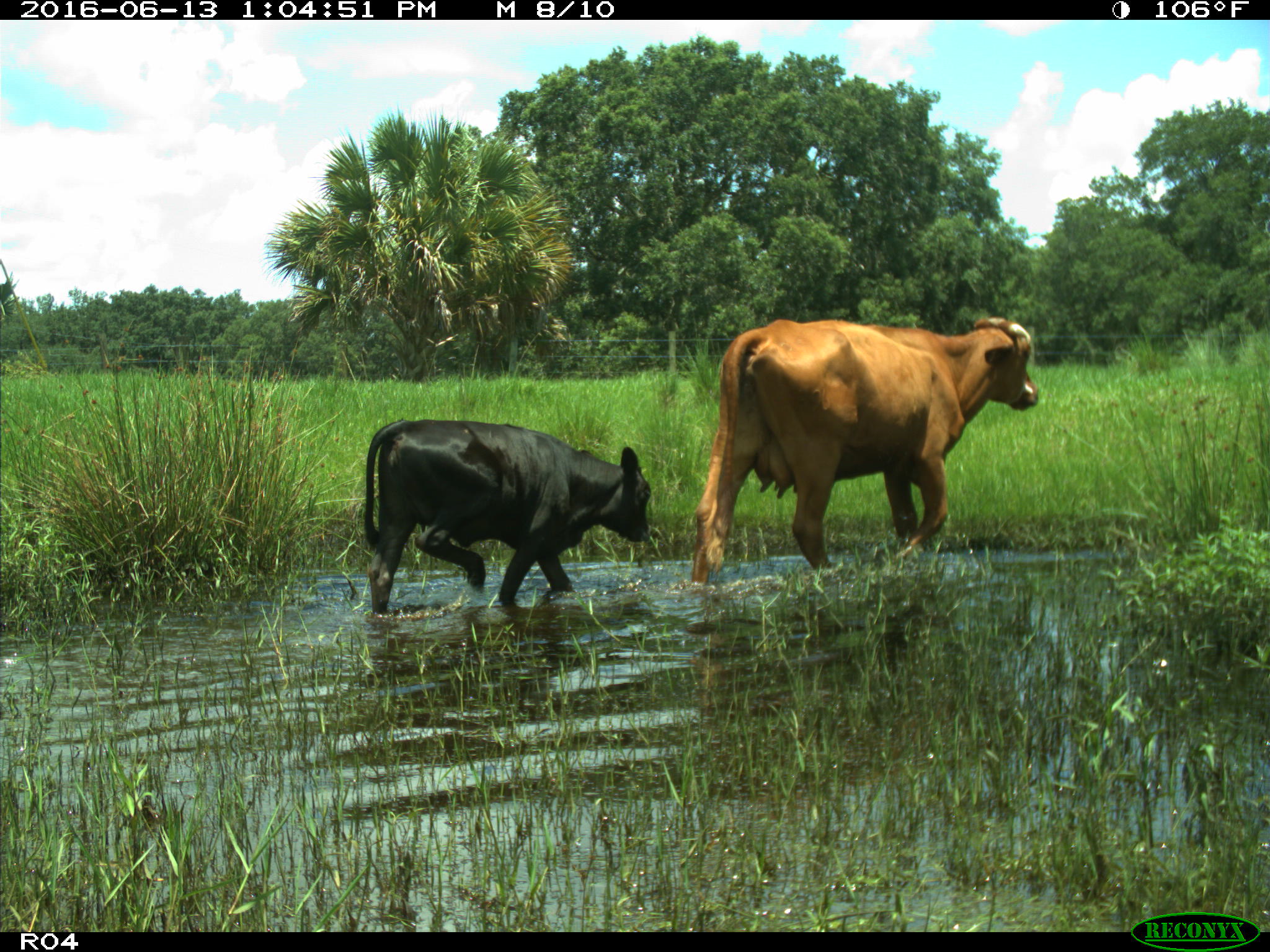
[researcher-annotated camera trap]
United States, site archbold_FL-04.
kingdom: Animalia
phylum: Chordata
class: Mammalia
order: Artiodactyla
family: Bovidae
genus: Bos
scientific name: Bos taurus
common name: domestic cow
Bos taurus (domestic cow).